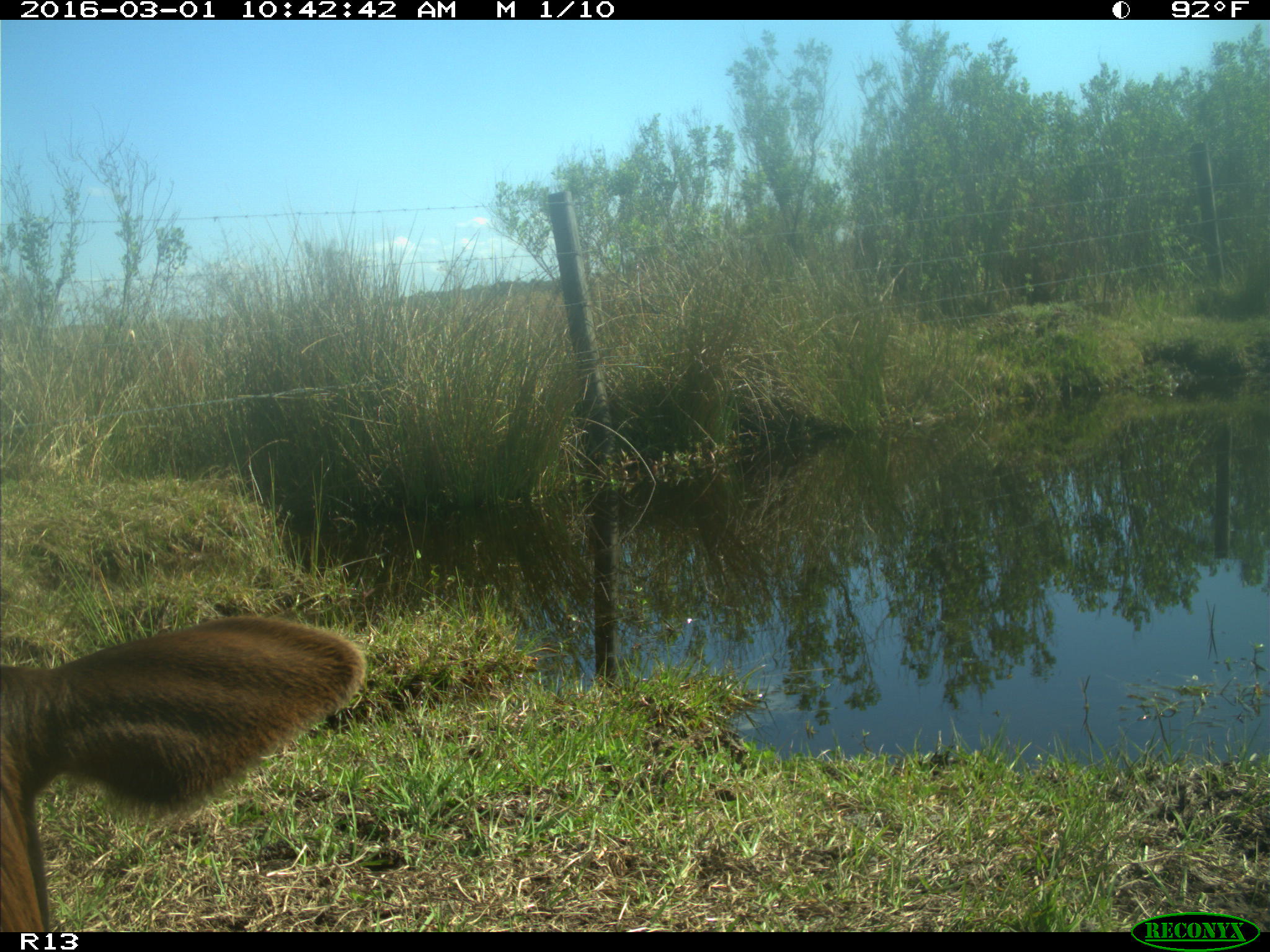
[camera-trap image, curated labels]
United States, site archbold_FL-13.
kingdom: Animalia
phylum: Chordata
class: Mammalia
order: Artiodactyla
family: Bovidae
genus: Bos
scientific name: Bos taurus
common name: domestic cow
Bos taurus (domestic cow).